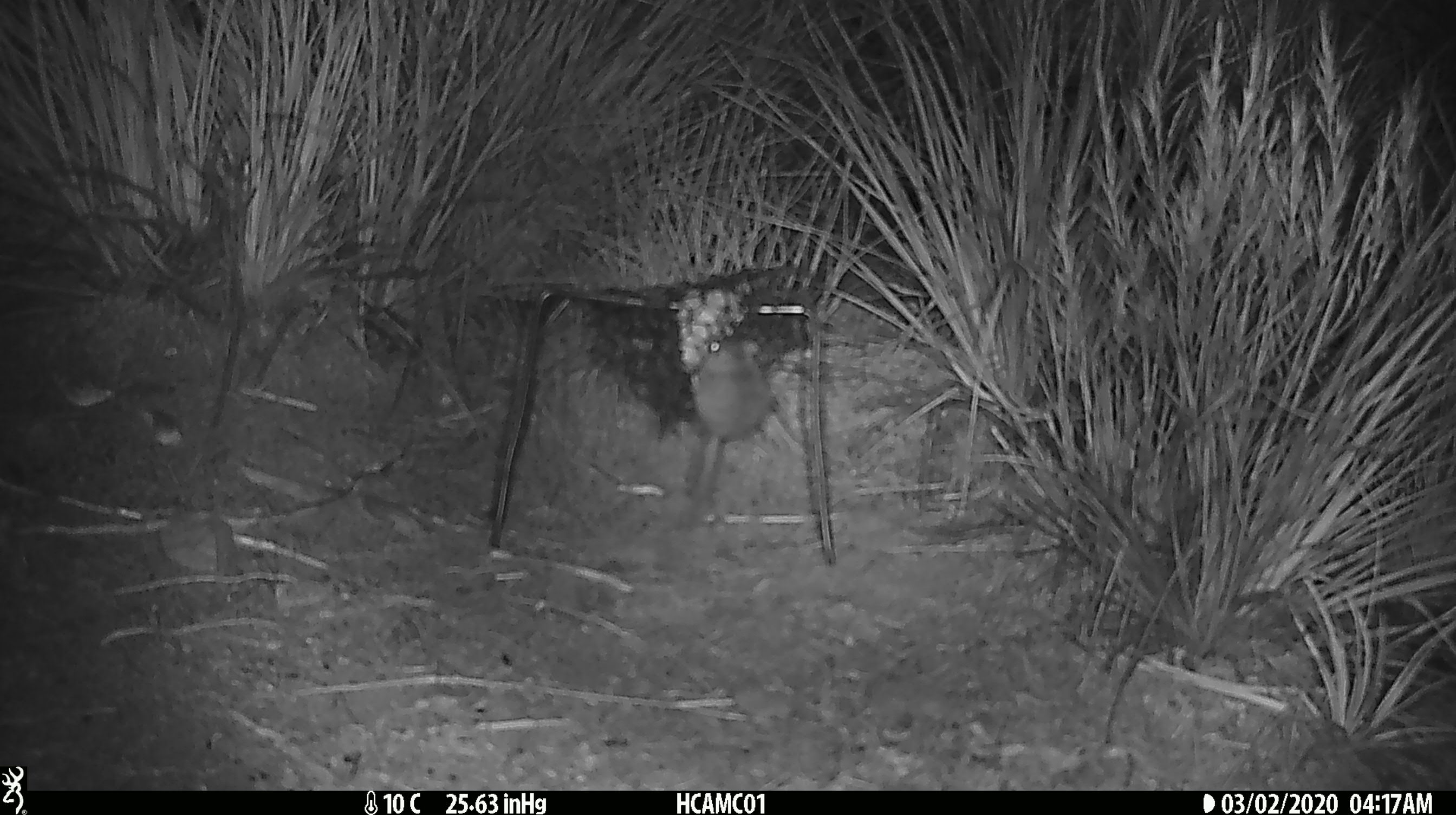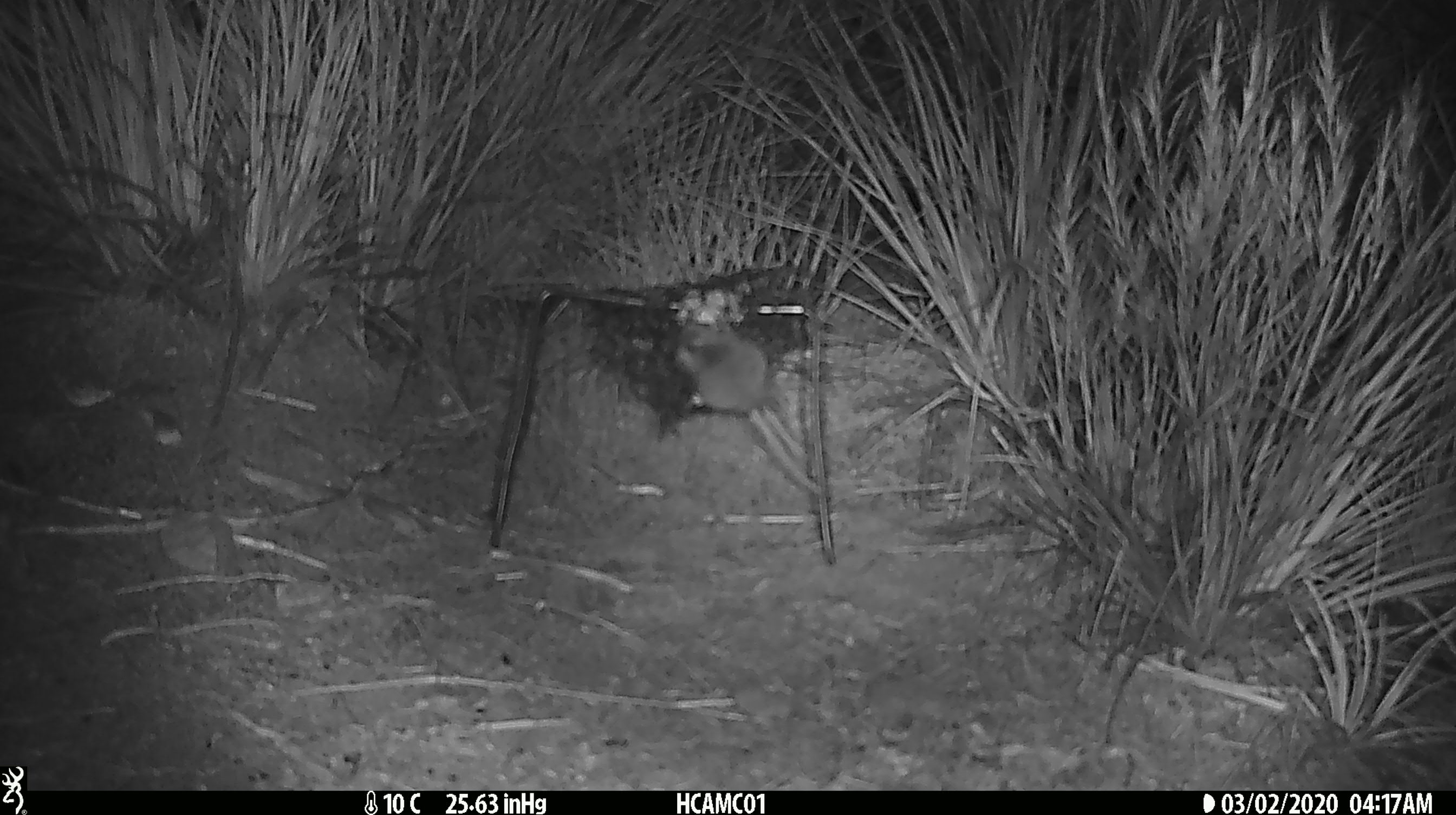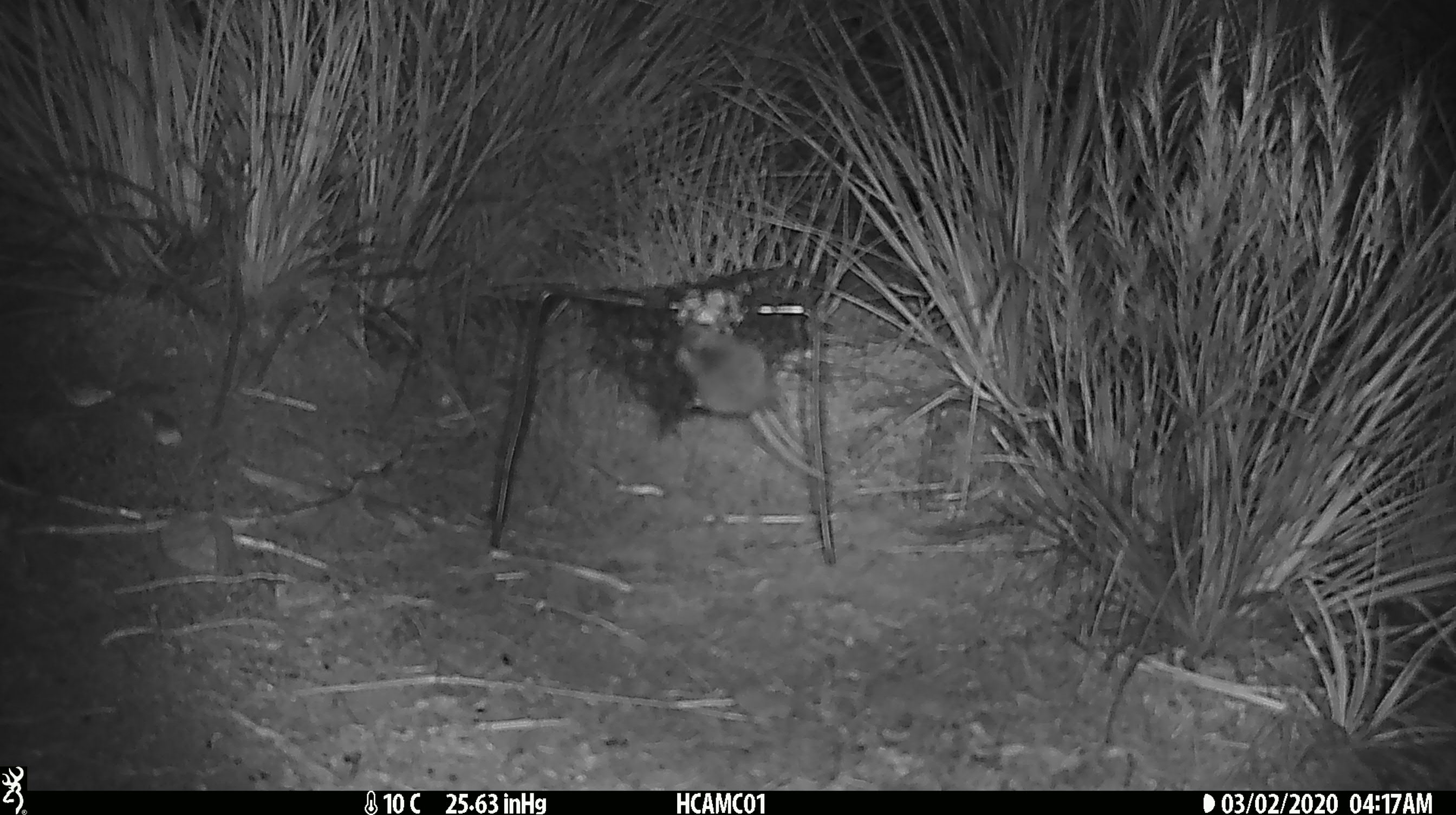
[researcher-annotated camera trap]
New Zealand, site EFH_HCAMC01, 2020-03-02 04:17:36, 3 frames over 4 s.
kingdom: Animalia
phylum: Chordata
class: Mammalia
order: Rodentia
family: Muridae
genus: Mus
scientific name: Mus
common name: mouse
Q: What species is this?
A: Mouse (Mus).